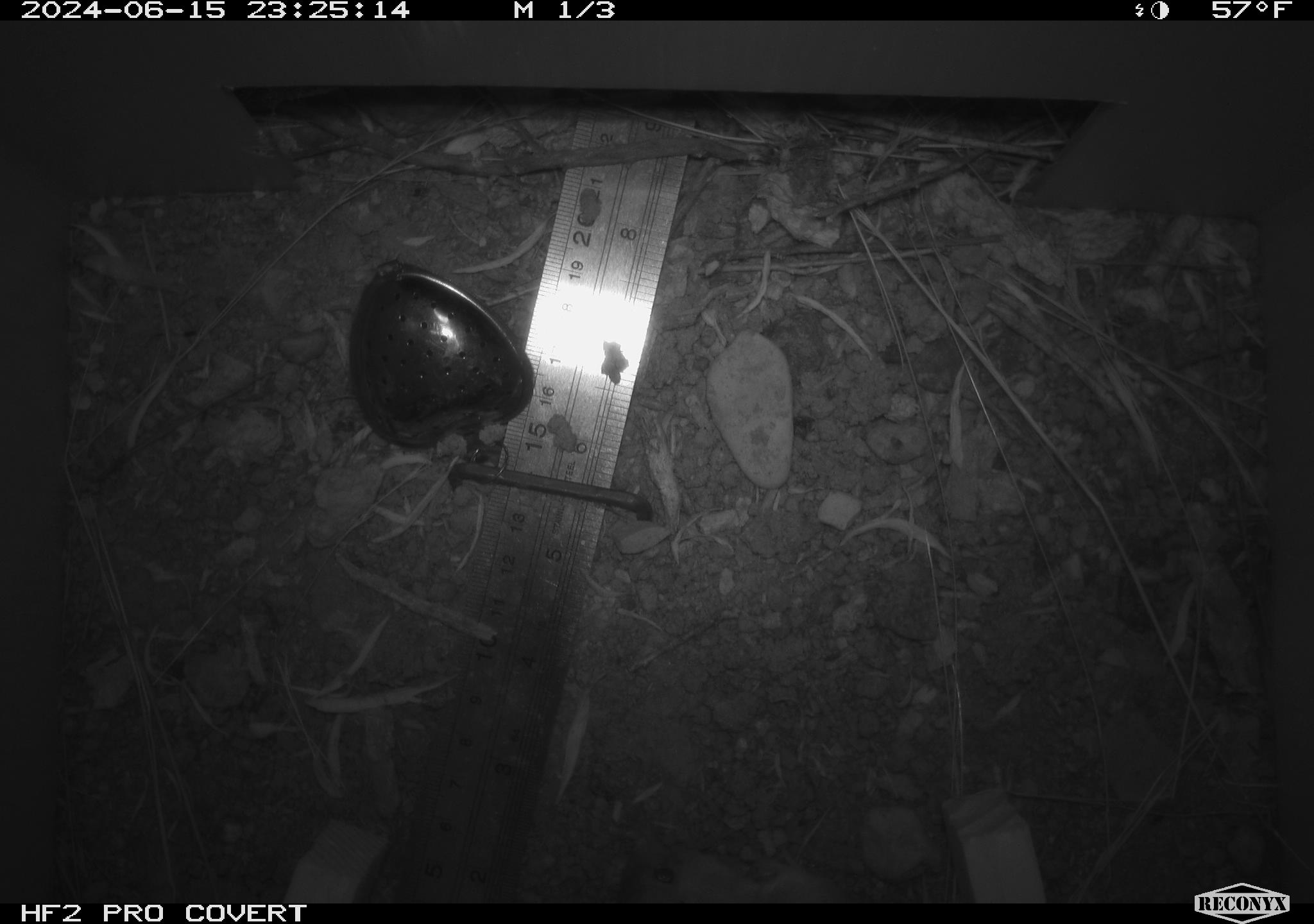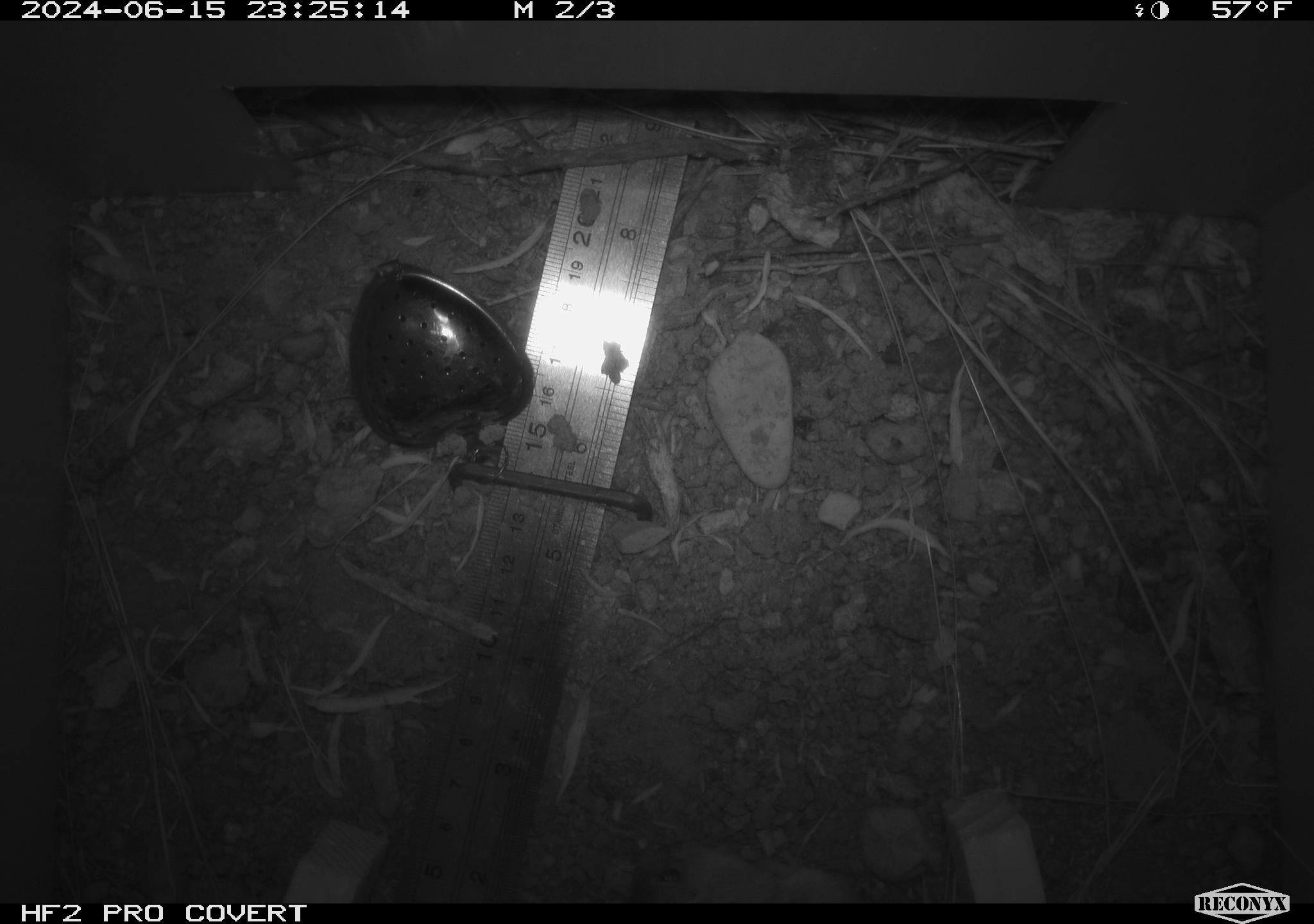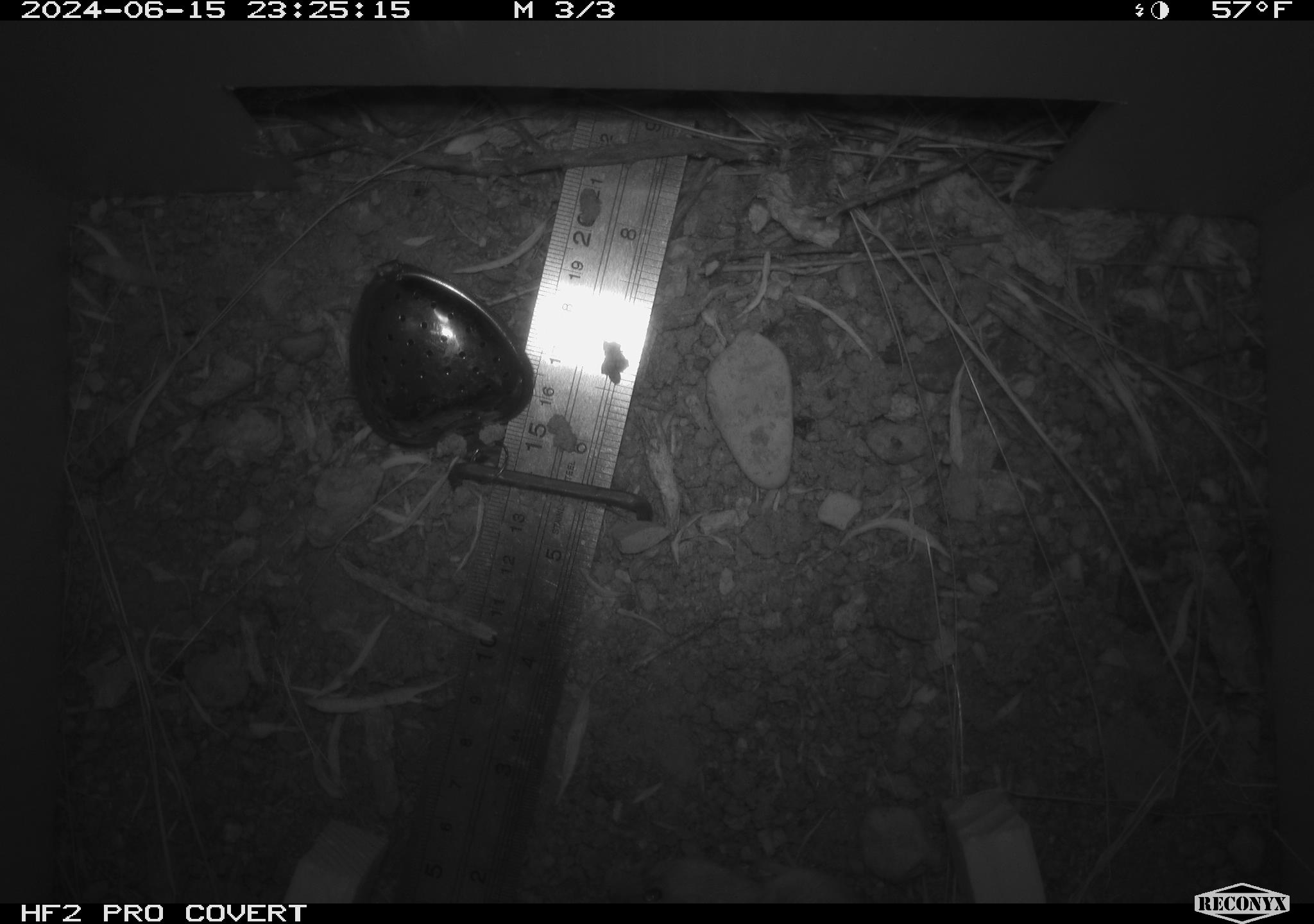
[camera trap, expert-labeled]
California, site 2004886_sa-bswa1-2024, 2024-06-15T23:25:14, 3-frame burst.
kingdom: Animalia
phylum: Chordata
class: Mammalia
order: Rodentia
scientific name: Rodentia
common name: mouse species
Mouse species (Rodentia).